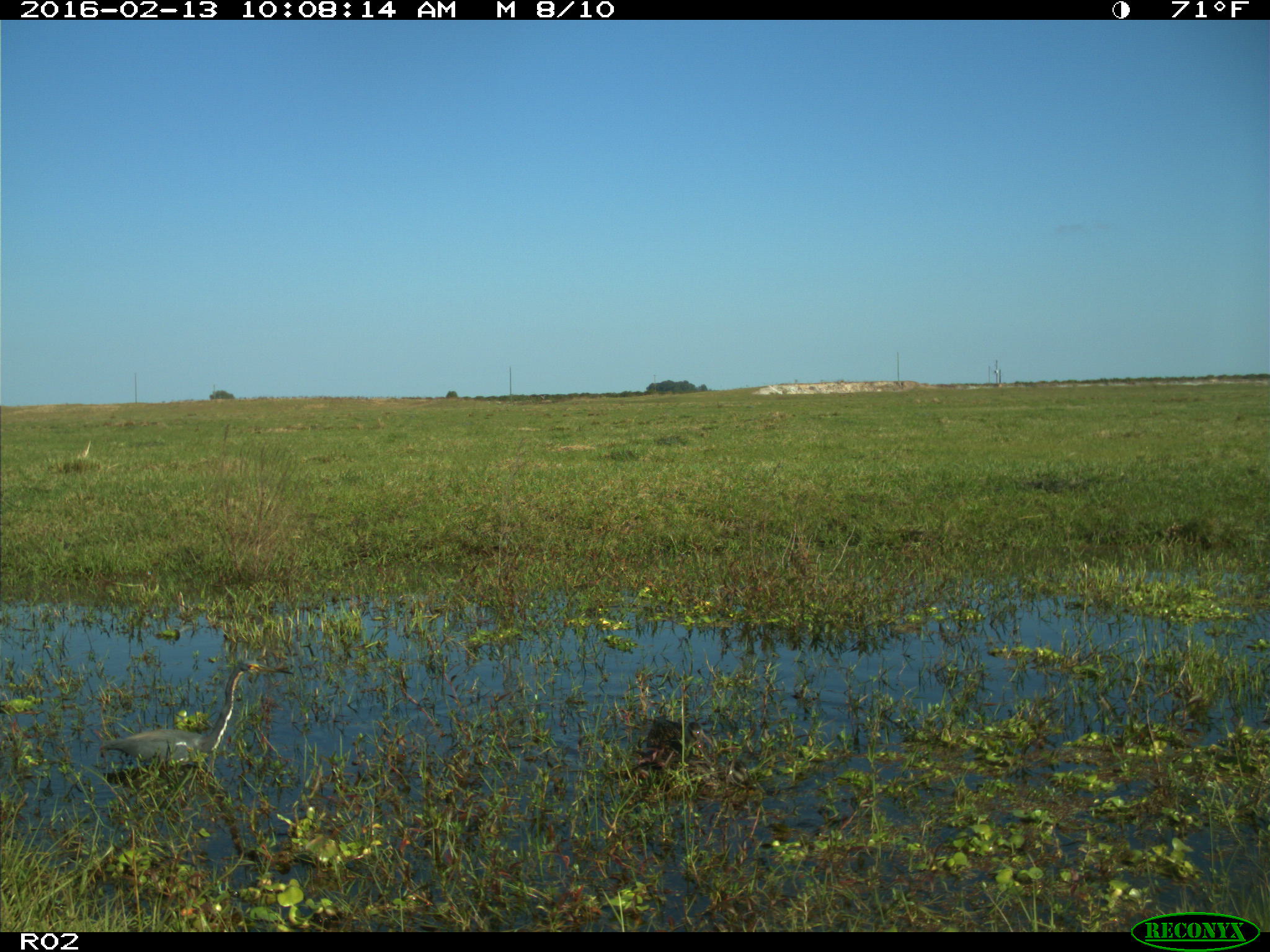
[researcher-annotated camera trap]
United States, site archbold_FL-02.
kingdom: Animalia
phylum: Chordata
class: Aves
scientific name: Aves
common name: birds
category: unidentified bird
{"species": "unidentified bird (birds) (Aves)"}